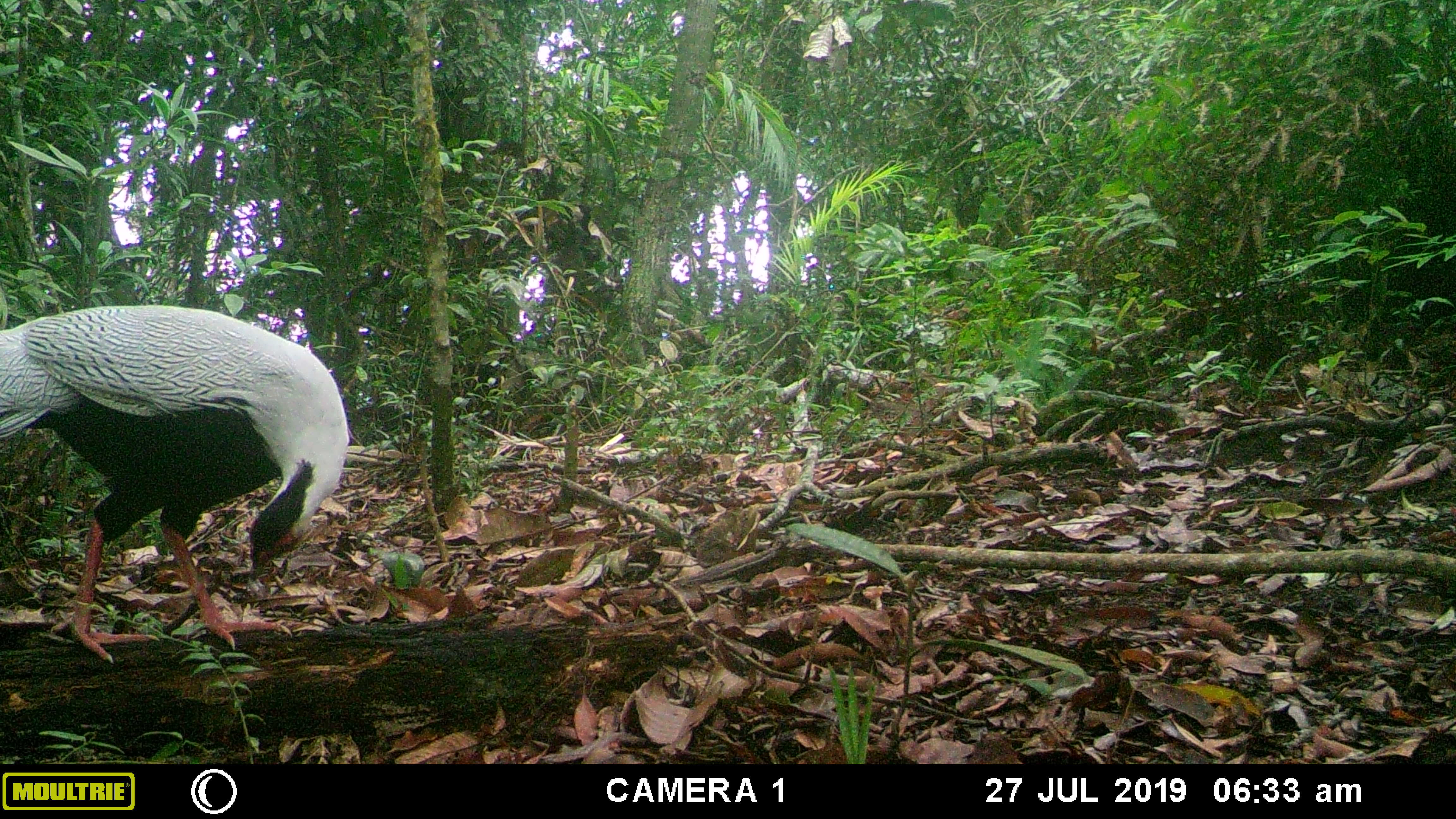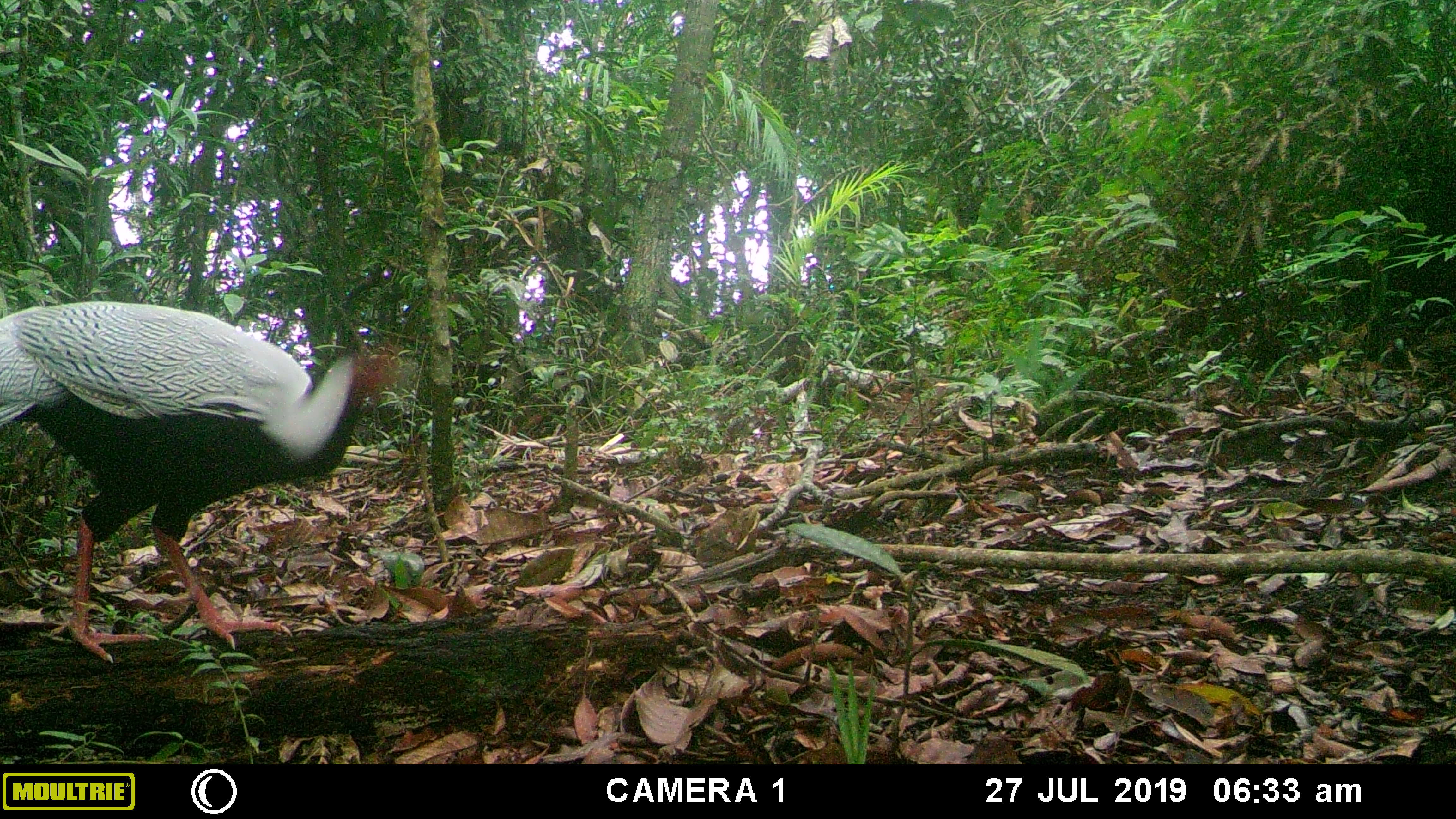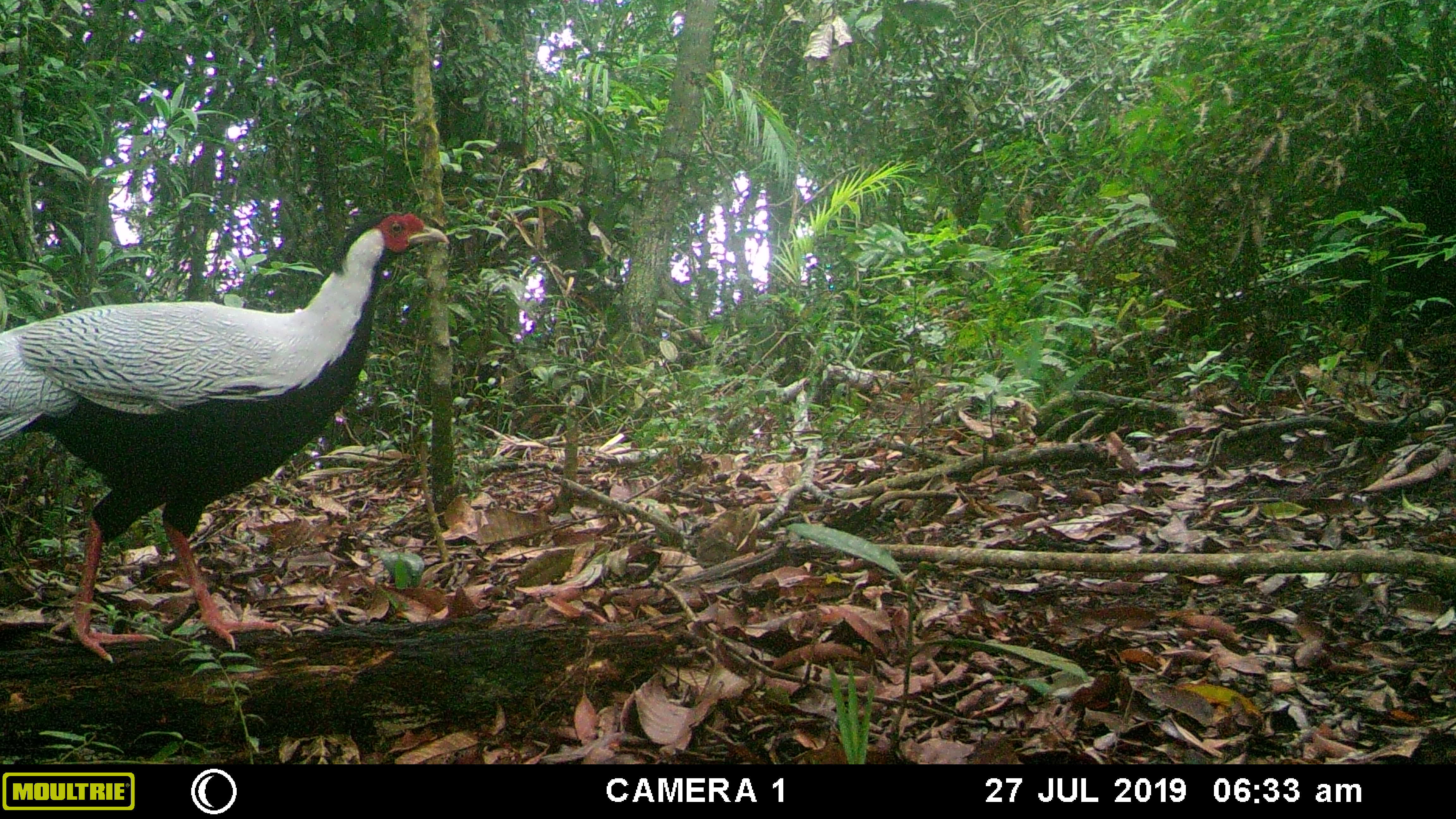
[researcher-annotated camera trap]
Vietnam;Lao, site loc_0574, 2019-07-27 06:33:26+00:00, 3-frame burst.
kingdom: Animalia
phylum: Chordata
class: Aves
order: Galliformes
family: Phasianidae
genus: Lophura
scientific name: Lophura nycthemera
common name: silver pheasant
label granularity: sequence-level